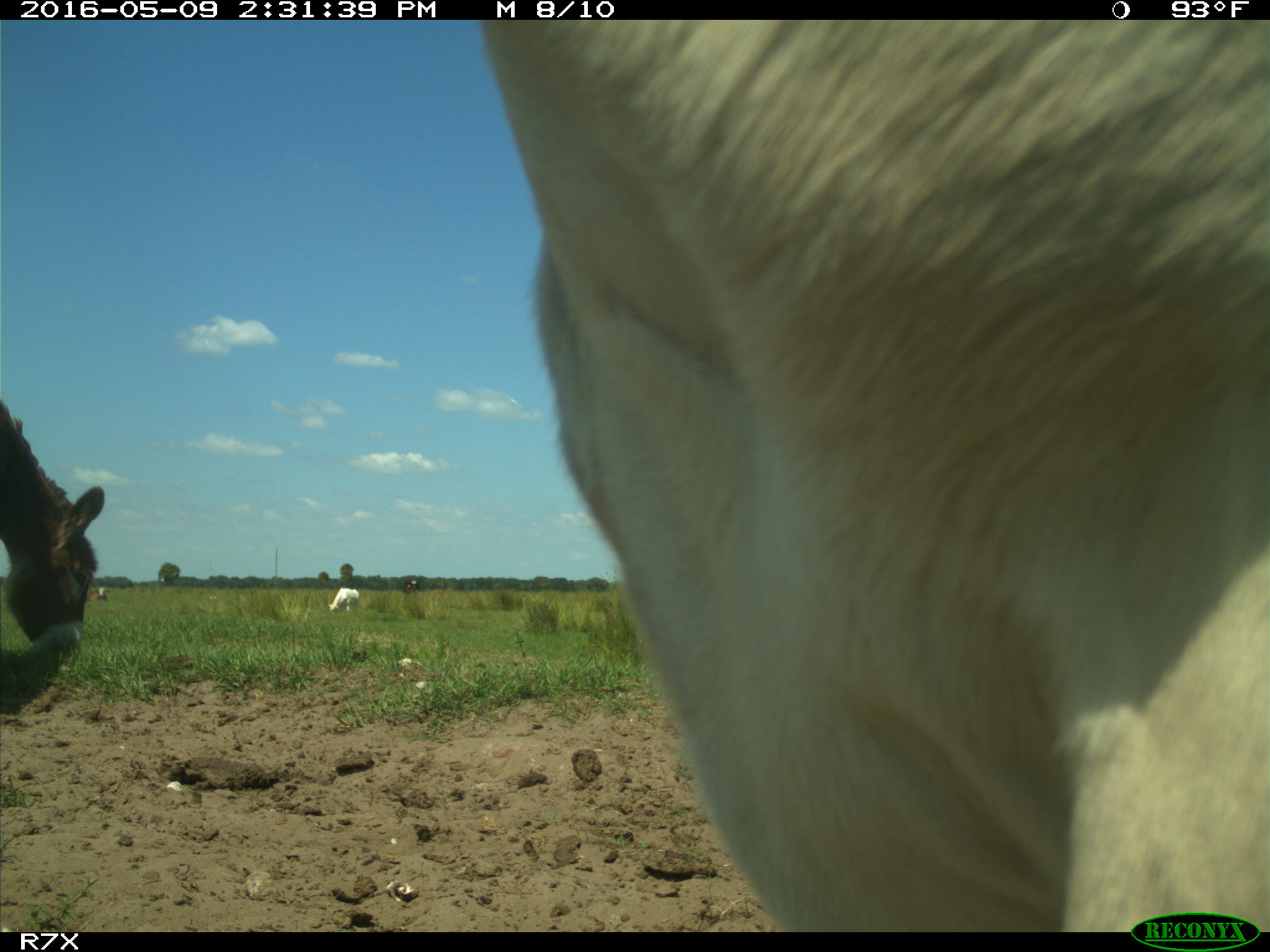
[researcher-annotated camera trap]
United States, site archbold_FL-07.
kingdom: Animalia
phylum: Chordata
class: Mammalia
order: Artiodactyla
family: Bovidae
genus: Bos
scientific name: Bos taurus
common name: domestic cow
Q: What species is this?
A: Bos taurus (domestic cow).